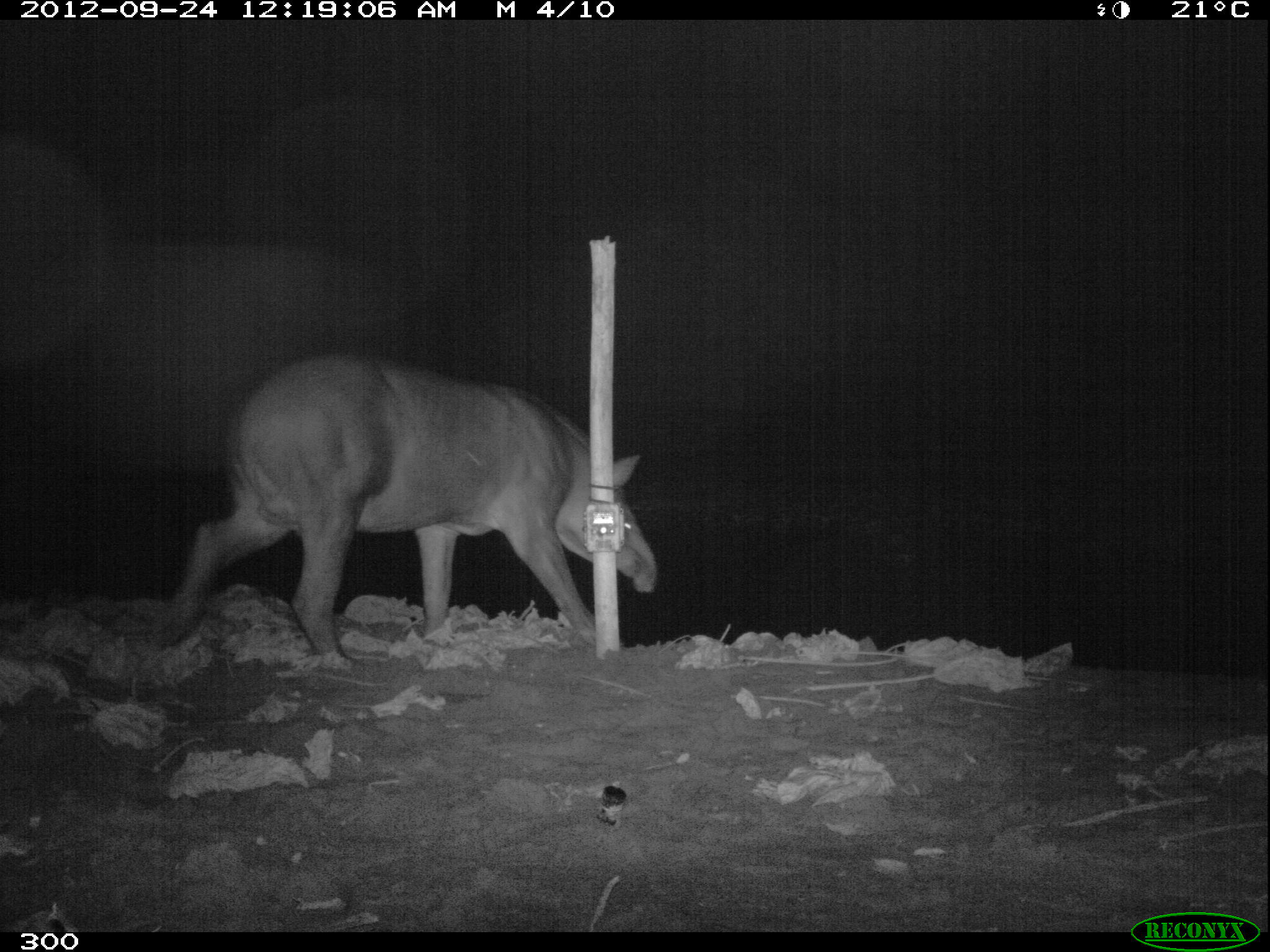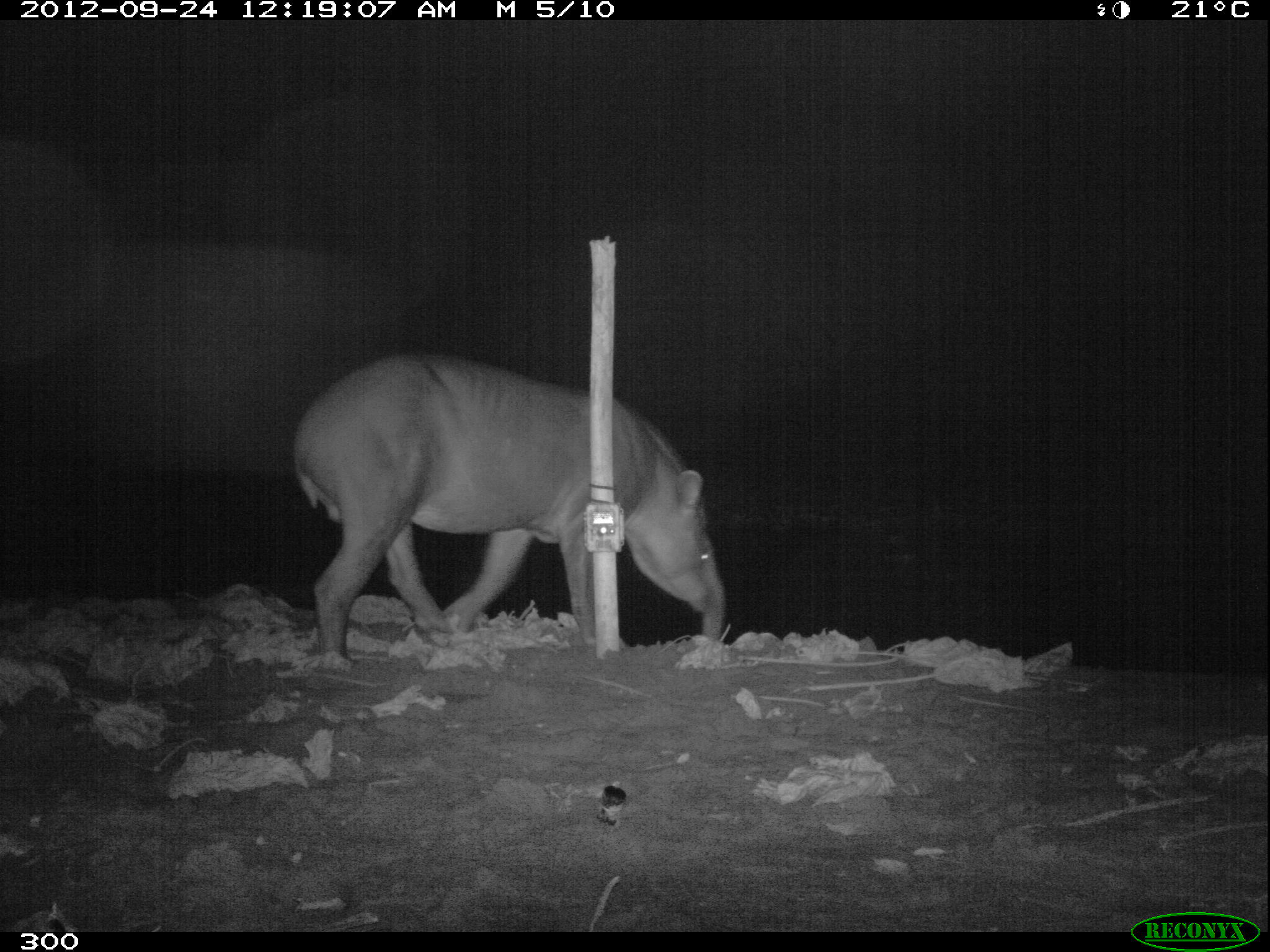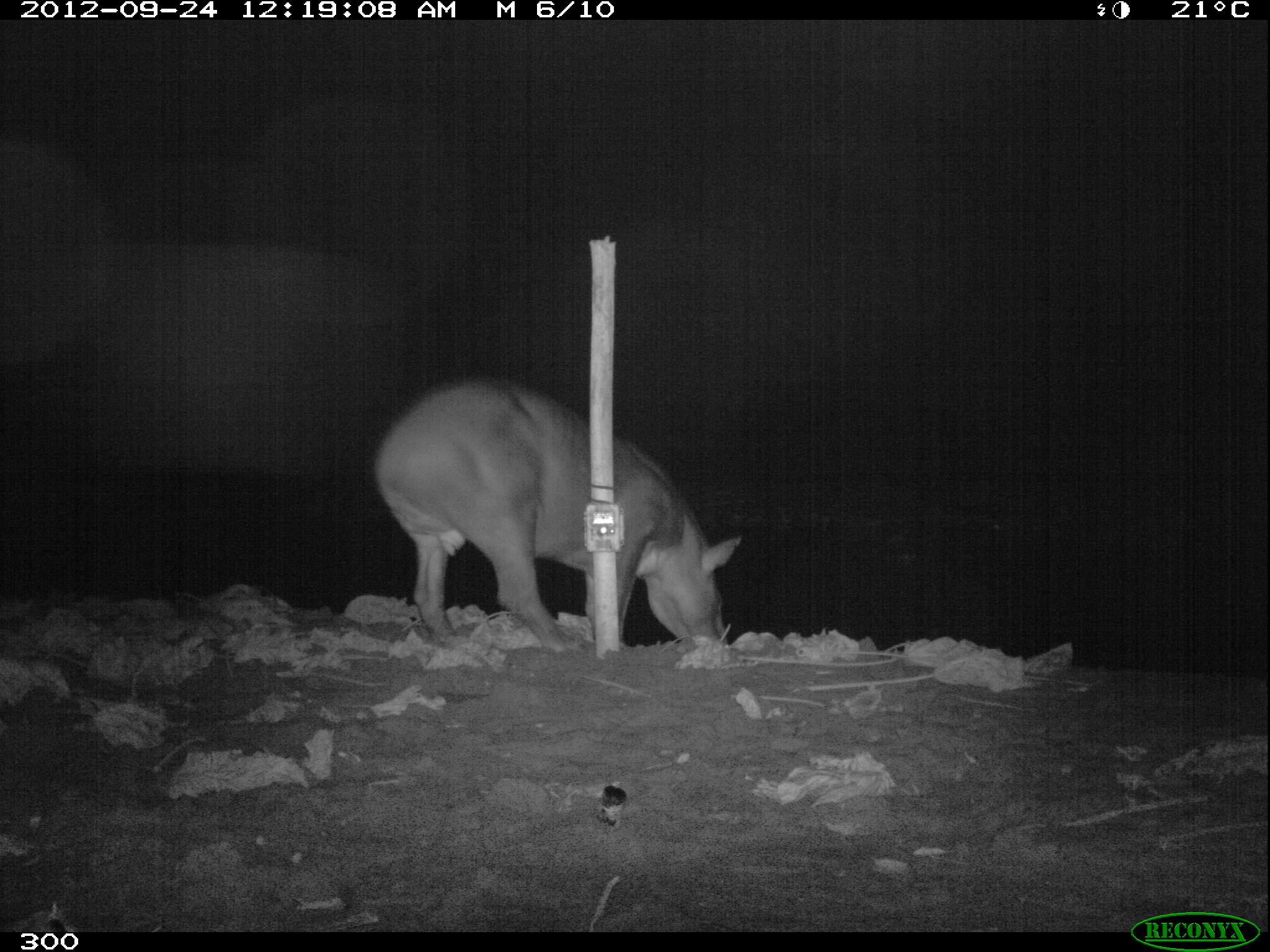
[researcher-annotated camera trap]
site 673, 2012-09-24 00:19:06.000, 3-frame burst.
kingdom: Animalia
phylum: Chordata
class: Mammalia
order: Perissodactyla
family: Tapiridae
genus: Tapirus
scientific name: Tapirus terrestris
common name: south american tapir